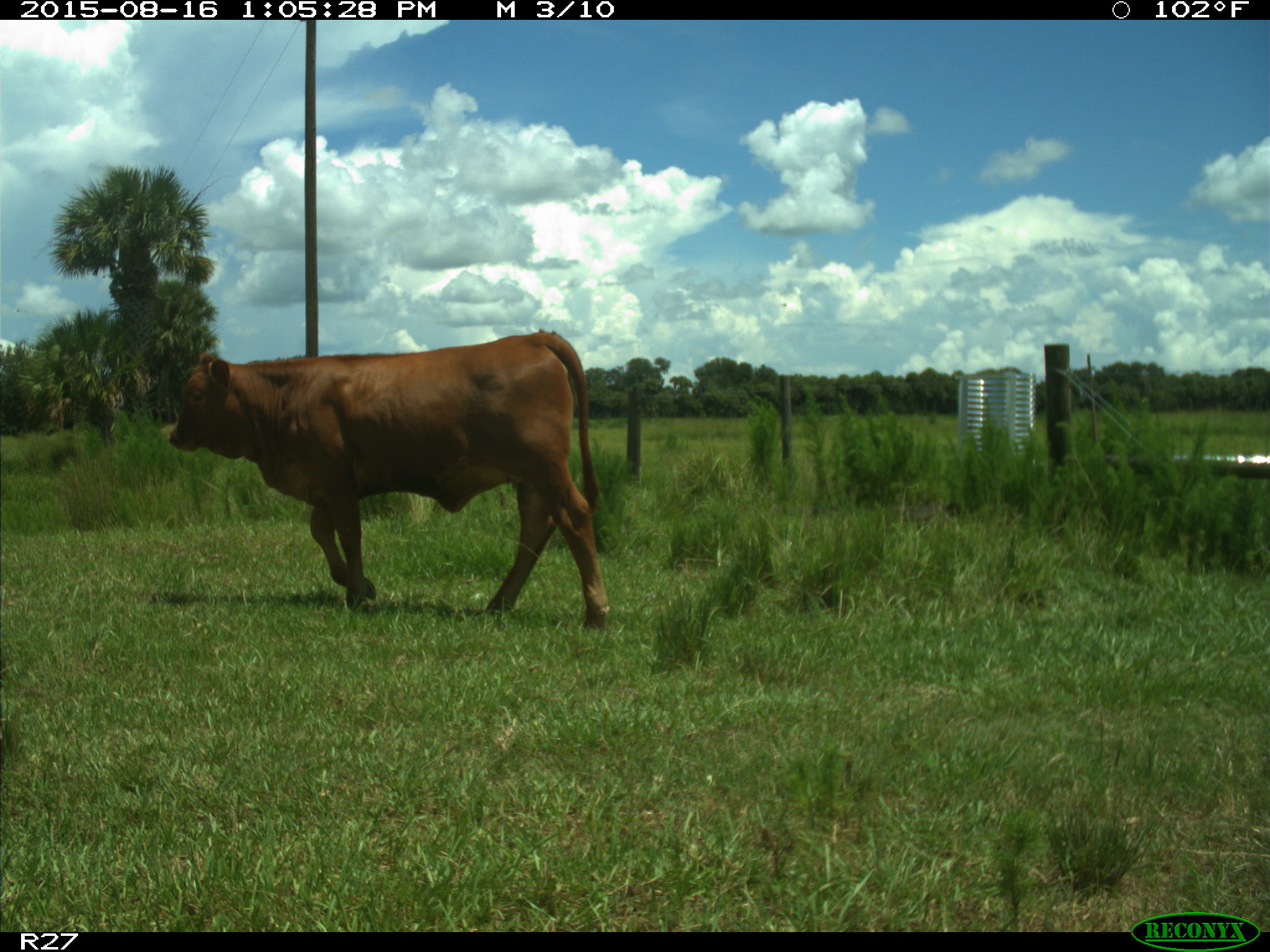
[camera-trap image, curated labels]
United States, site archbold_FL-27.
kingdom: Animalia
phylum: Chordata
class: Mammalia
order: Artiodactyla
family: Bovidae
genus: Bos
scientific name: Bos taurus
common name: domestic cow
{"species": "Bos taurus (domestic cow)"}